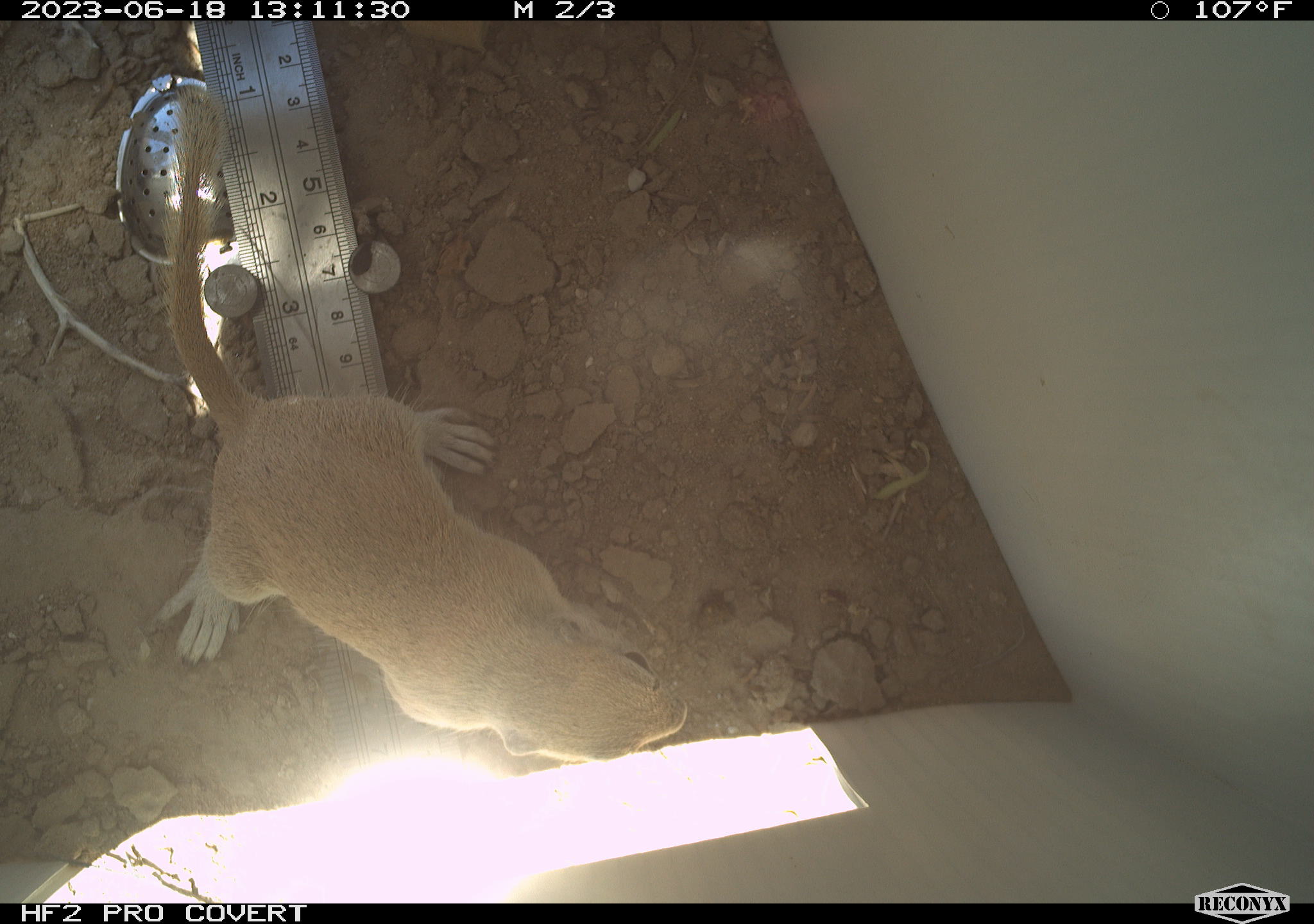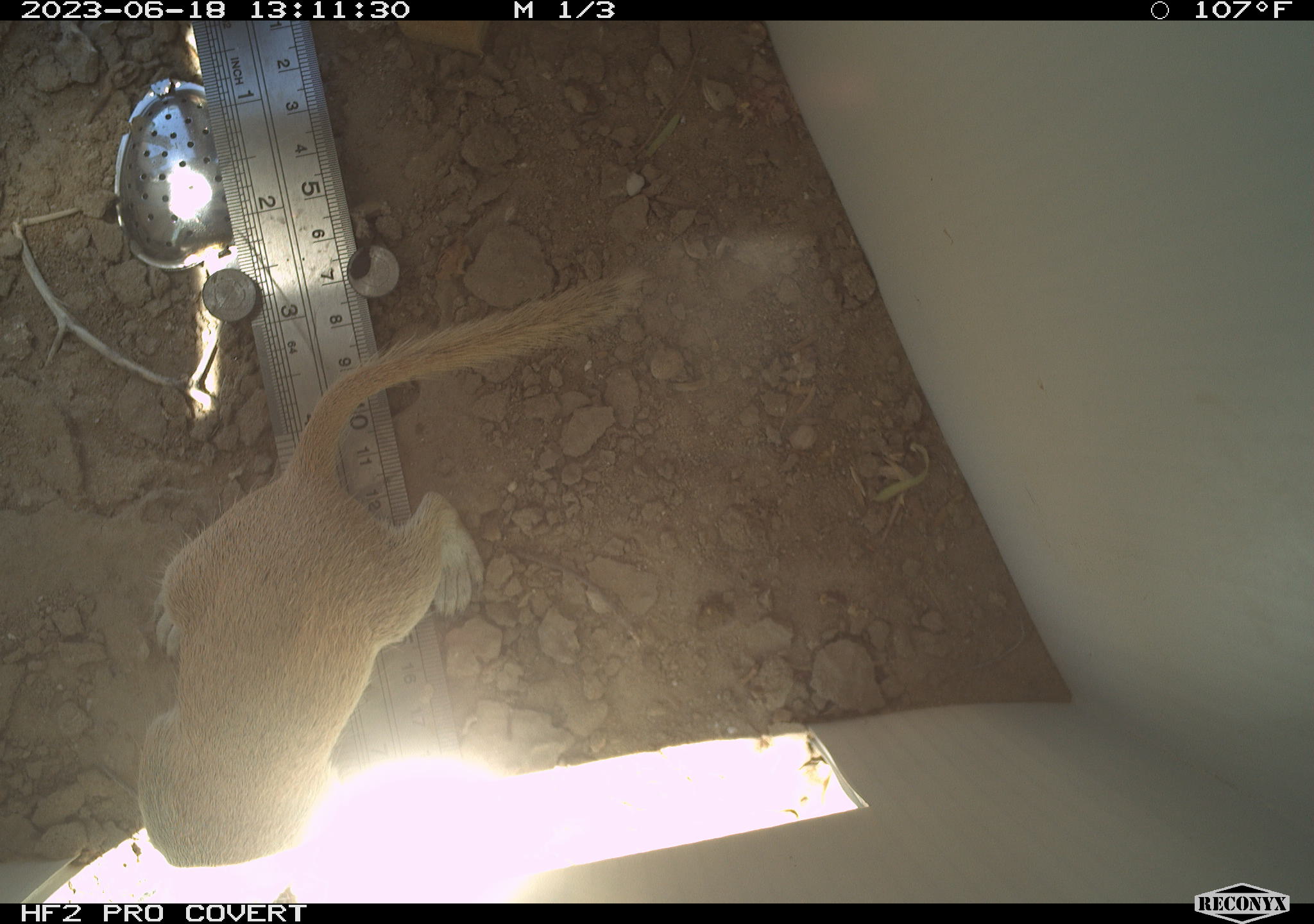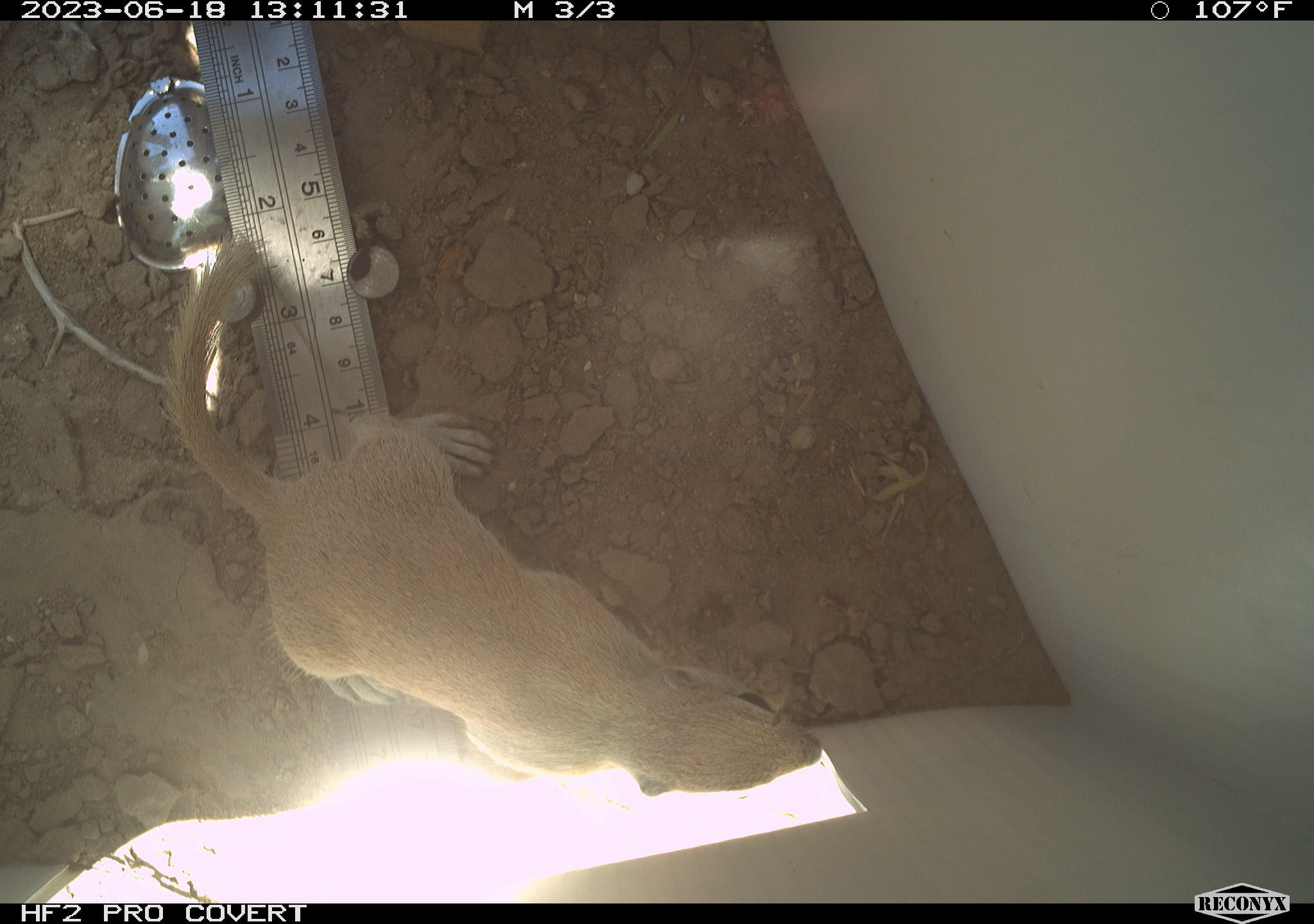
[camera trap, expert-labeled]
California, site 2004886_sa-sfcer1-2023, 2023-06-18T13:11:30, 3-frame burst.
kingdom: Animalia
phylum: Chordata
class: Mammalia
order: Rodentia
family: Sciuridae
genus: Xerospermophilus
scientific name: Xerospermophilus tereticaudus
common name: round-tailed ground squirrel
Round-tailed ground squirrel (Xerospermophilus tereticaudus).